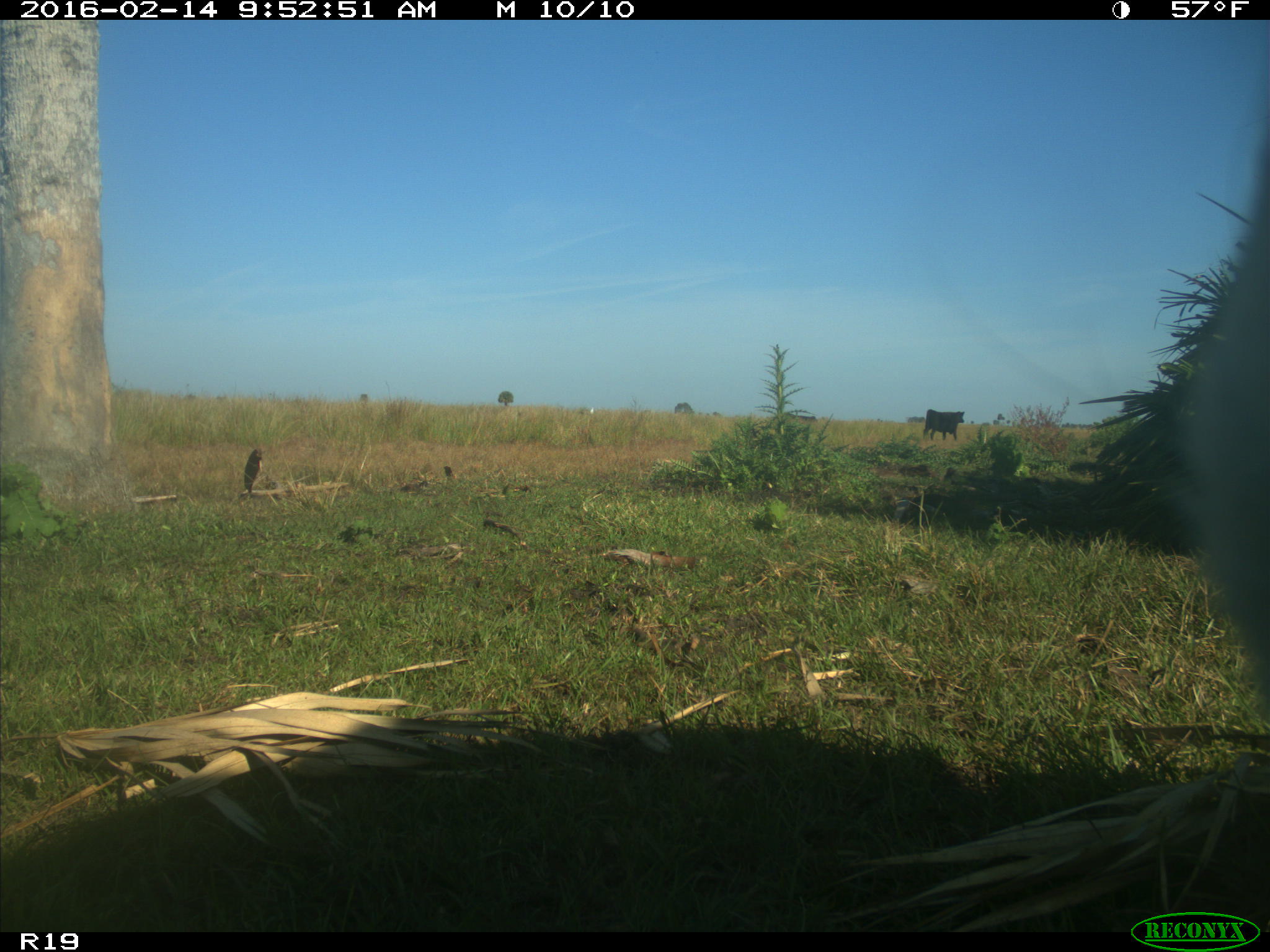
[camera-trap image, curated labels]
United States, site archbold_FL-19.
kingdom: Animalia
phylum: Chordata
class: Mammalia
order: Artiodactyla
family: Bovidae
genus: Bos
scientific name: Bos taurus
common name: domestic cow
Bos taurus (domestic cow).